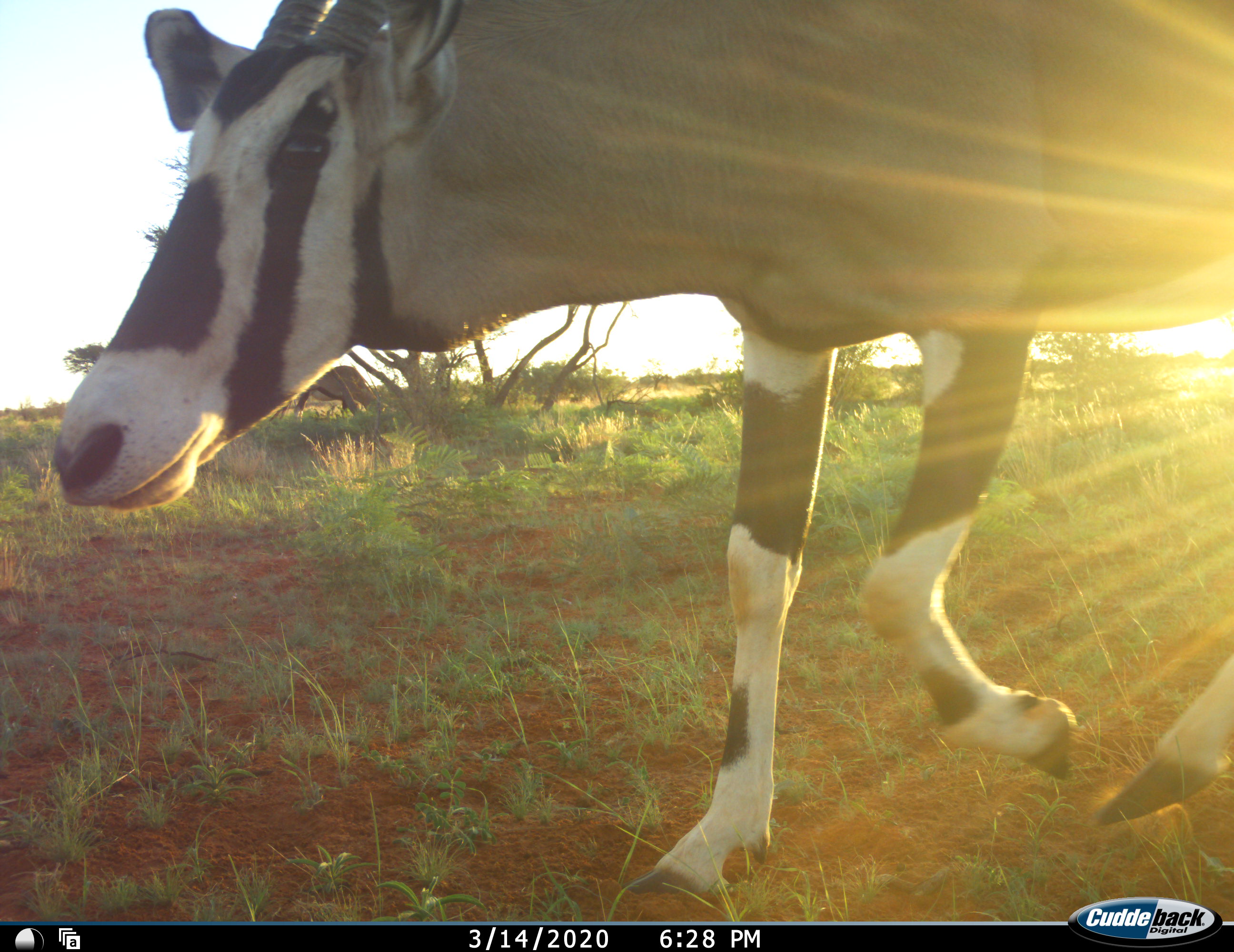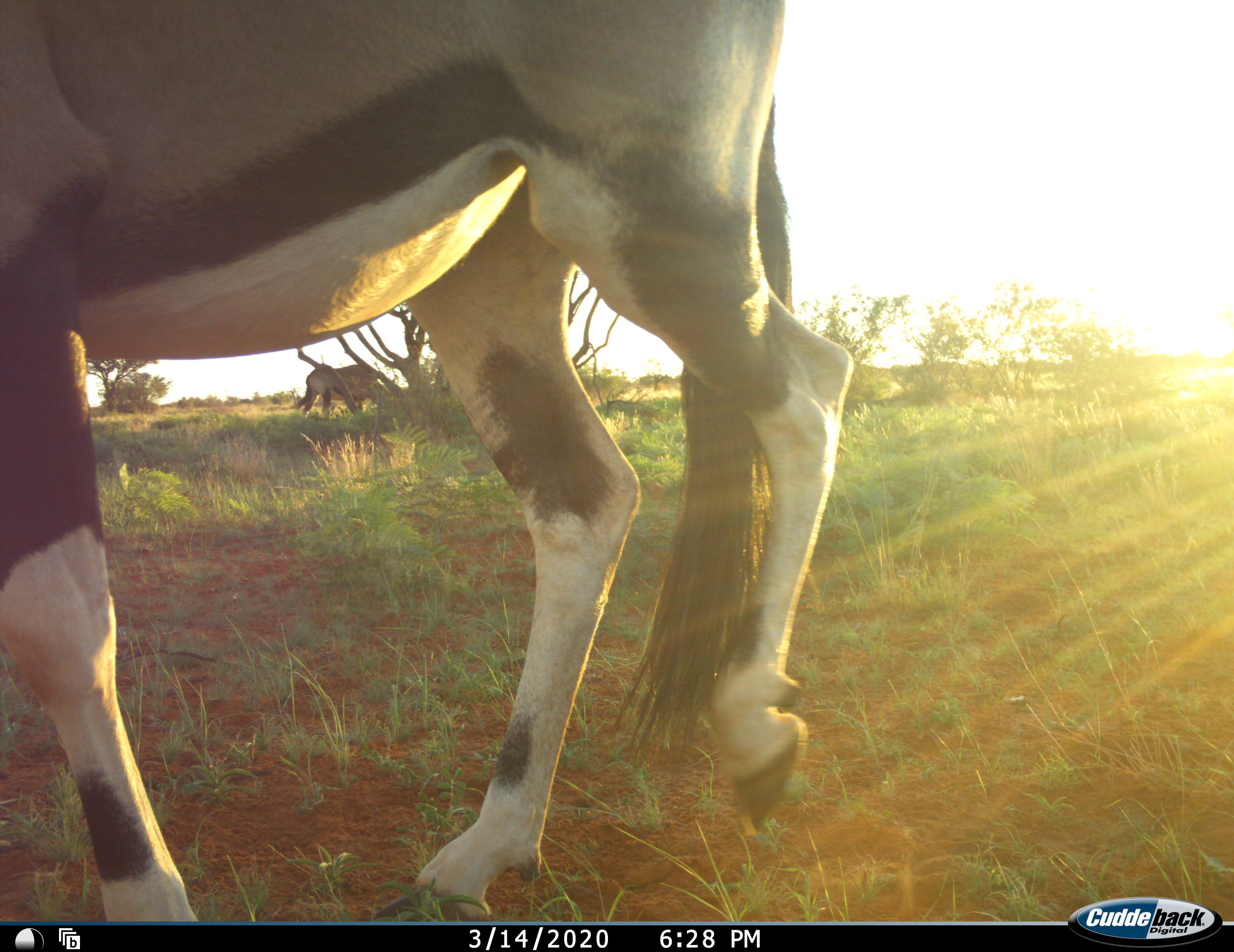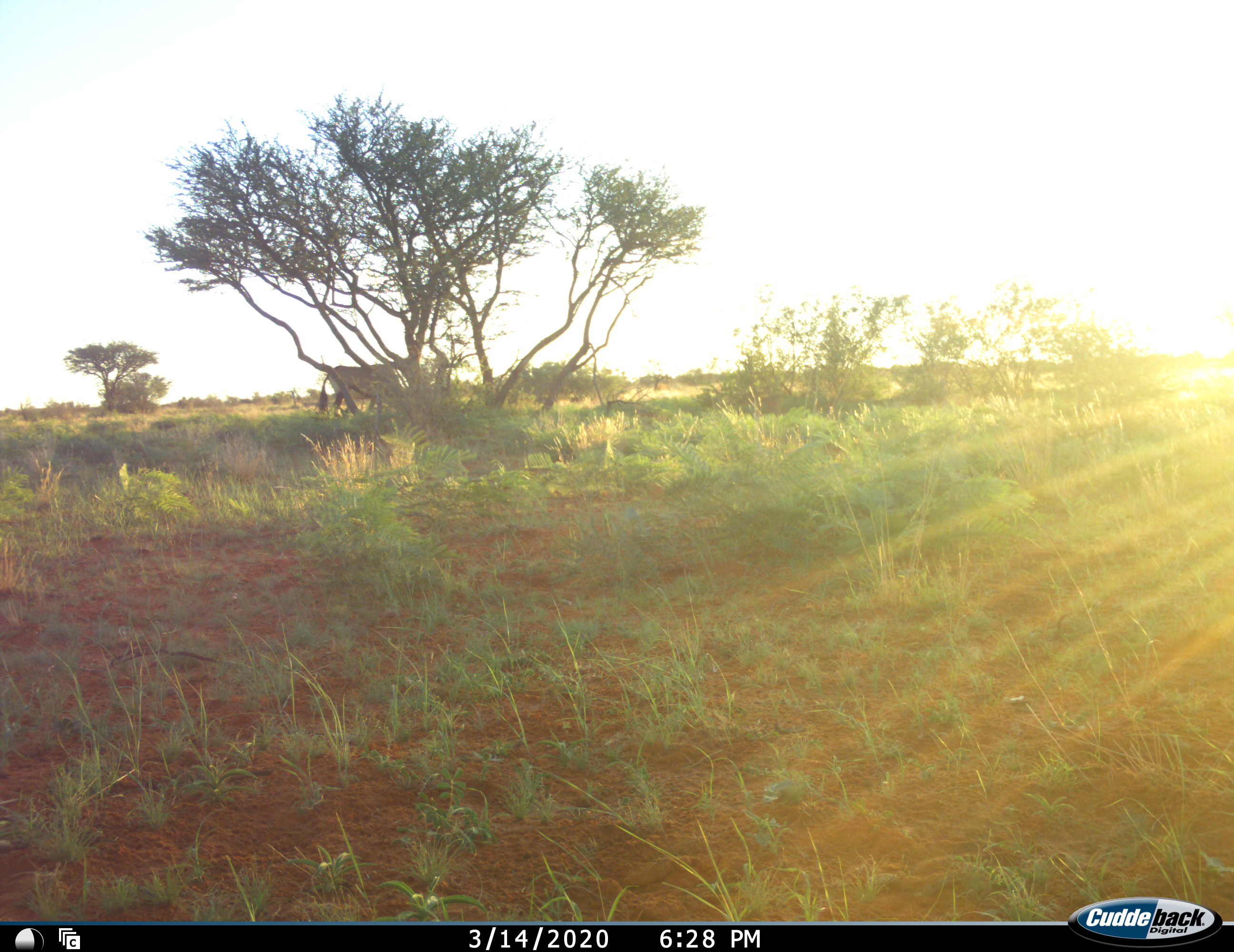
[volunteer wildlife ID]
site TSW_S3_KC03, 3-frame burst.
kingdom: Animalia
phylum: Chordata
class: Mammalia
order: Artiodactyla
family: Bovidae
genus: Oryx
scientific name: Oryx gazella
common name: gemsbok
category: oryx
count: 2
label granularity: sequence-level